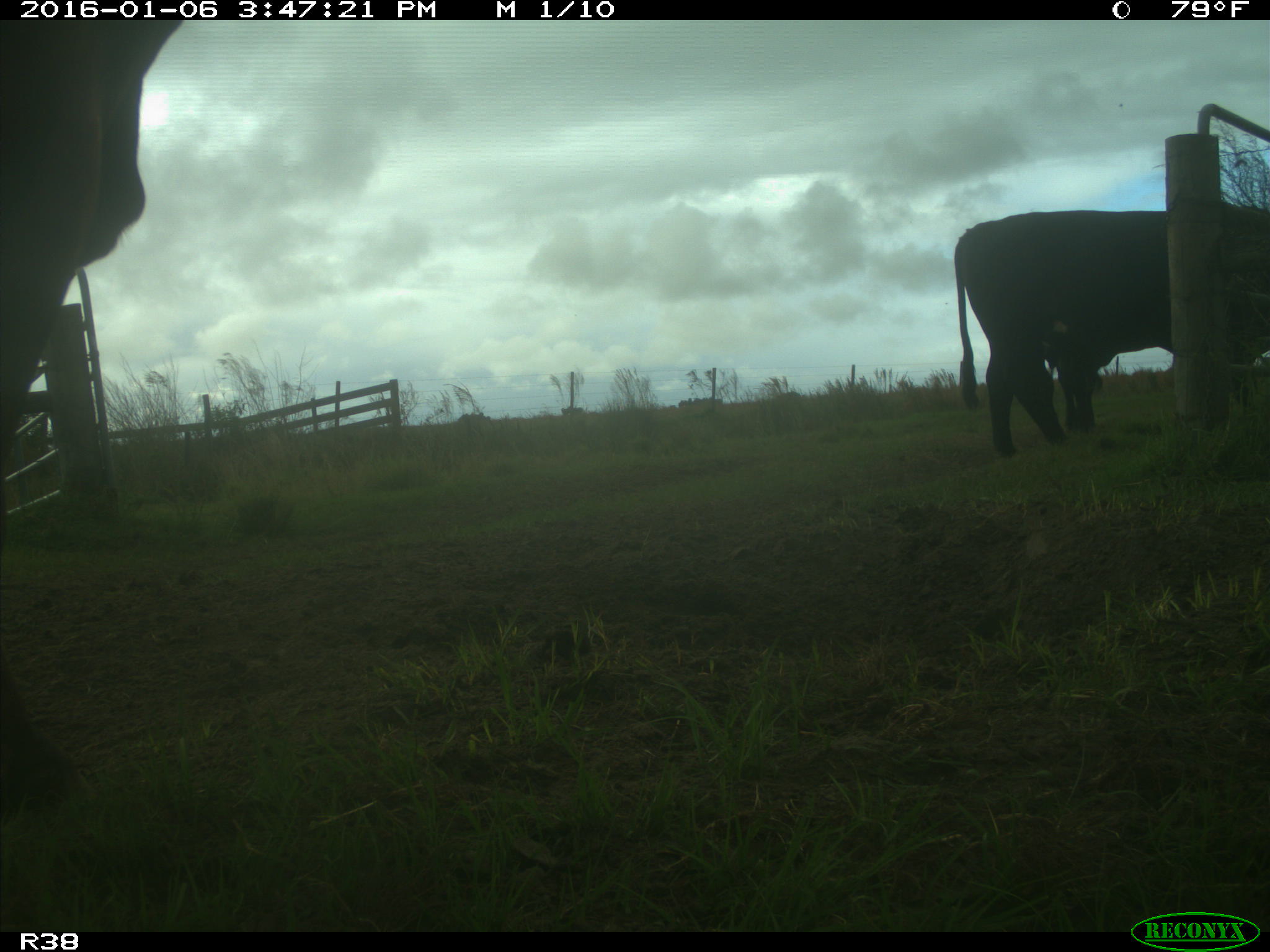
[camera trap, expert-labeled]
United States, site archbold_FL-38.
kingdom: Animalia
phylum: Chordata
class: Mammalia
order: Artiodactyla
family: Bovidae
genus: Bos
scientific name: Bos taurus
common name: domestic cow